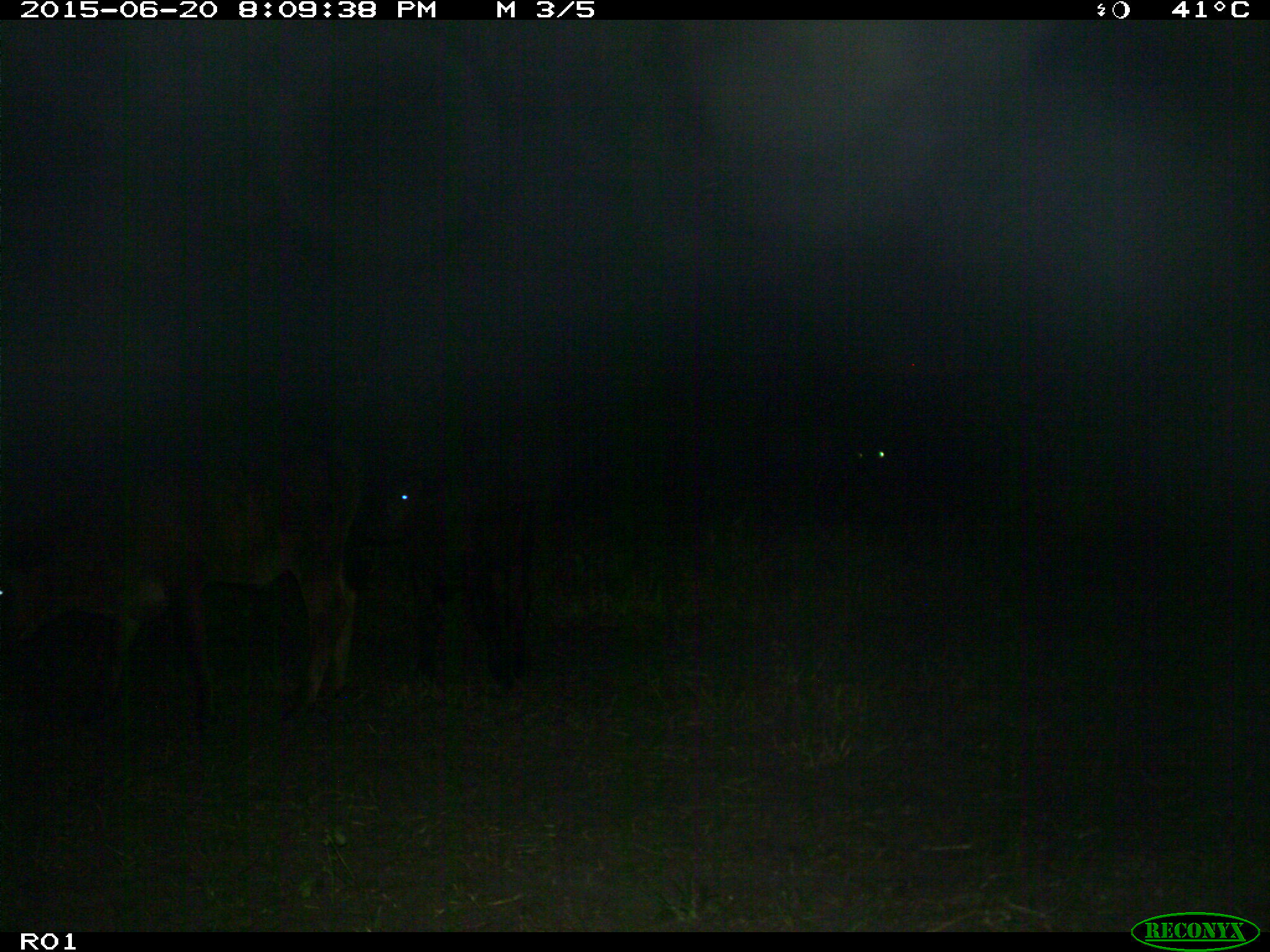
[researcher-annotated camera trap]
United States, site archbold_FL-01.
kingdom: Animalia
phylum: Chordata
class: Mammalia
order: Artiodactyla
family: Bovidae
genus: Bos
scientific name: Bos taurus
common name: domestic cow